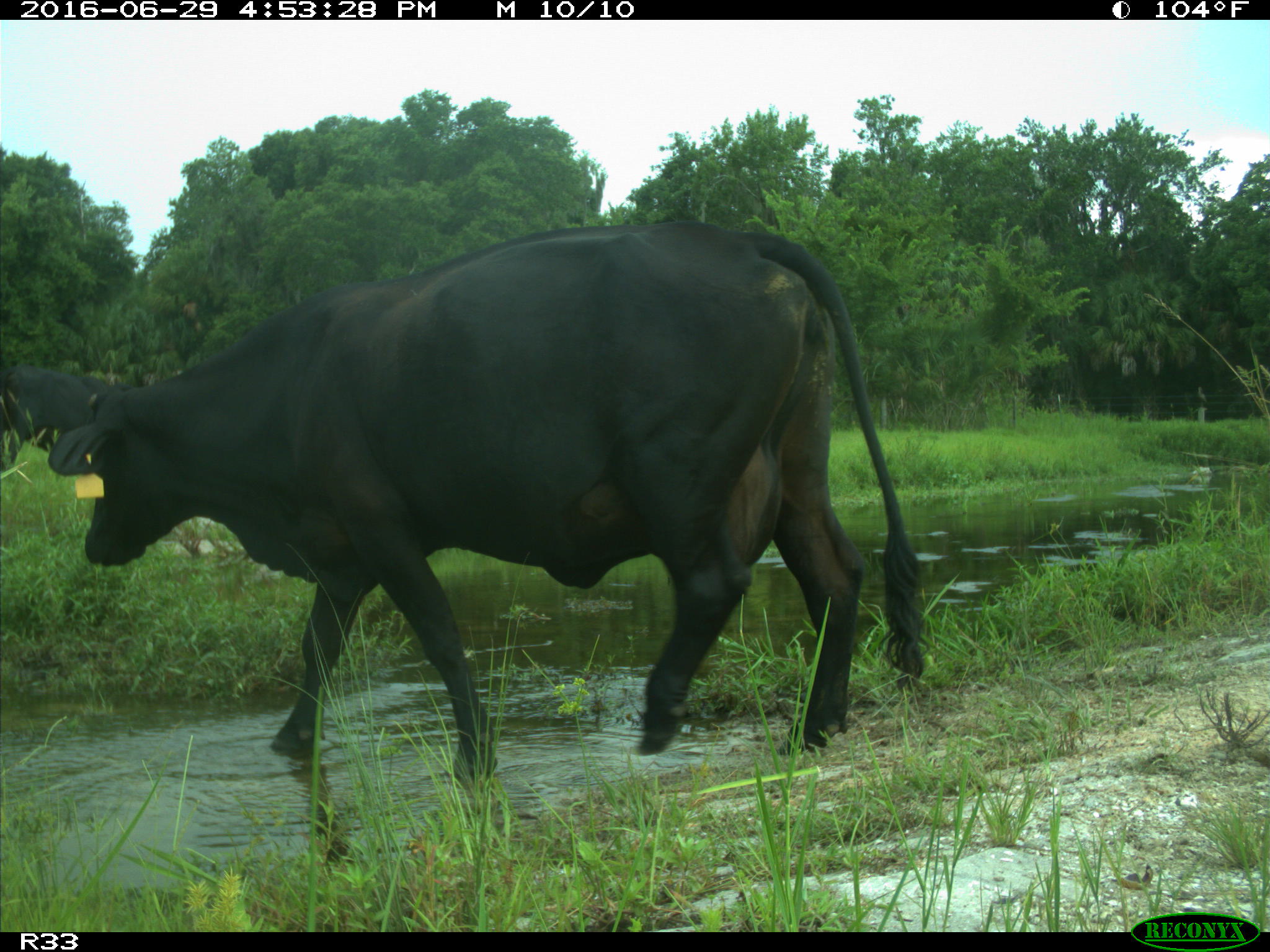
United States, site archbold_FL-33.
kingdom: Animalia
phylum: Chordata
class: Mammalia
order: Artiodactyla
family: Bovidae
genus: Bos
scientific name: Bos taurus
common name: domestic cow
Bos taurus (domestic cow).